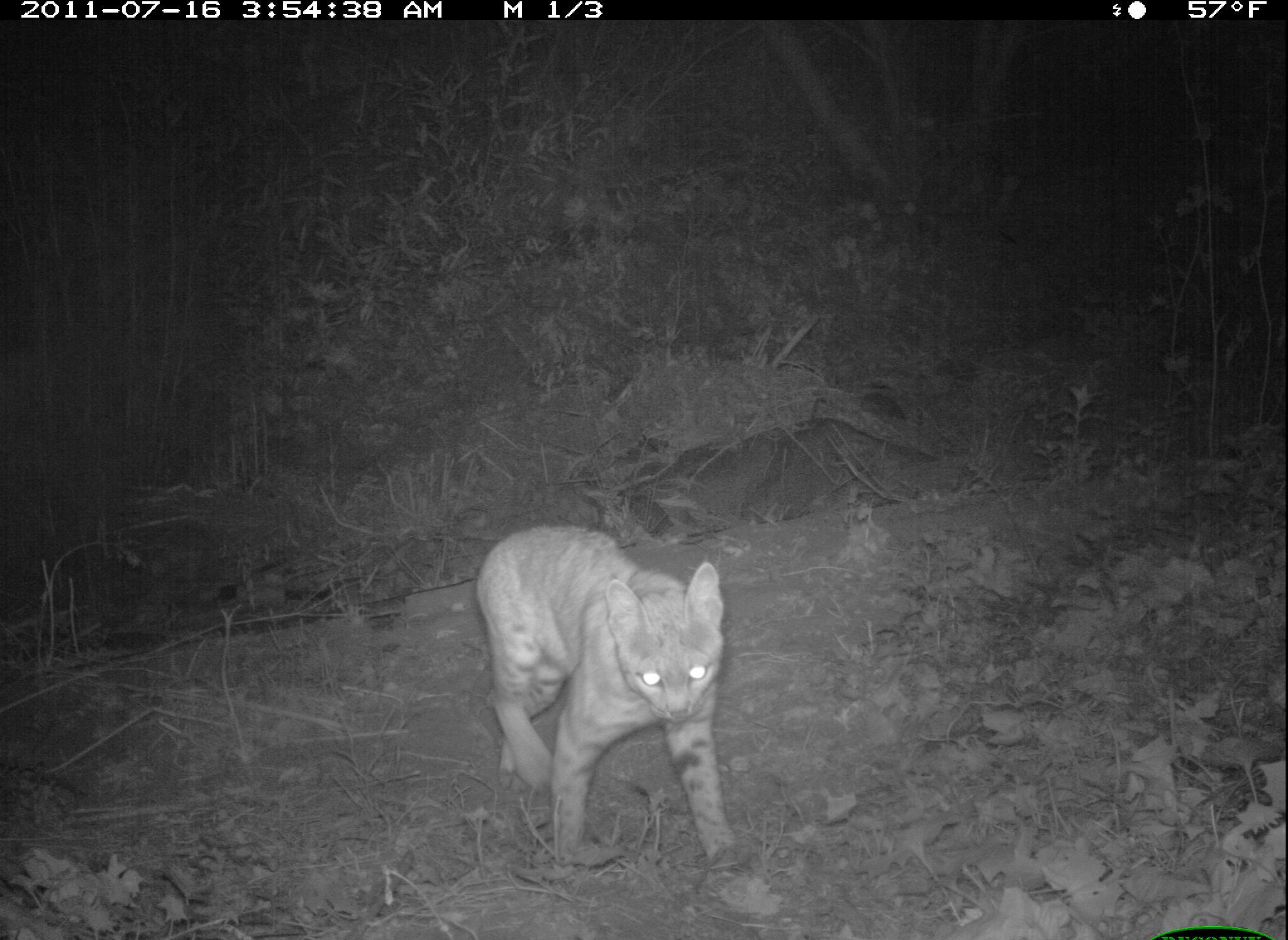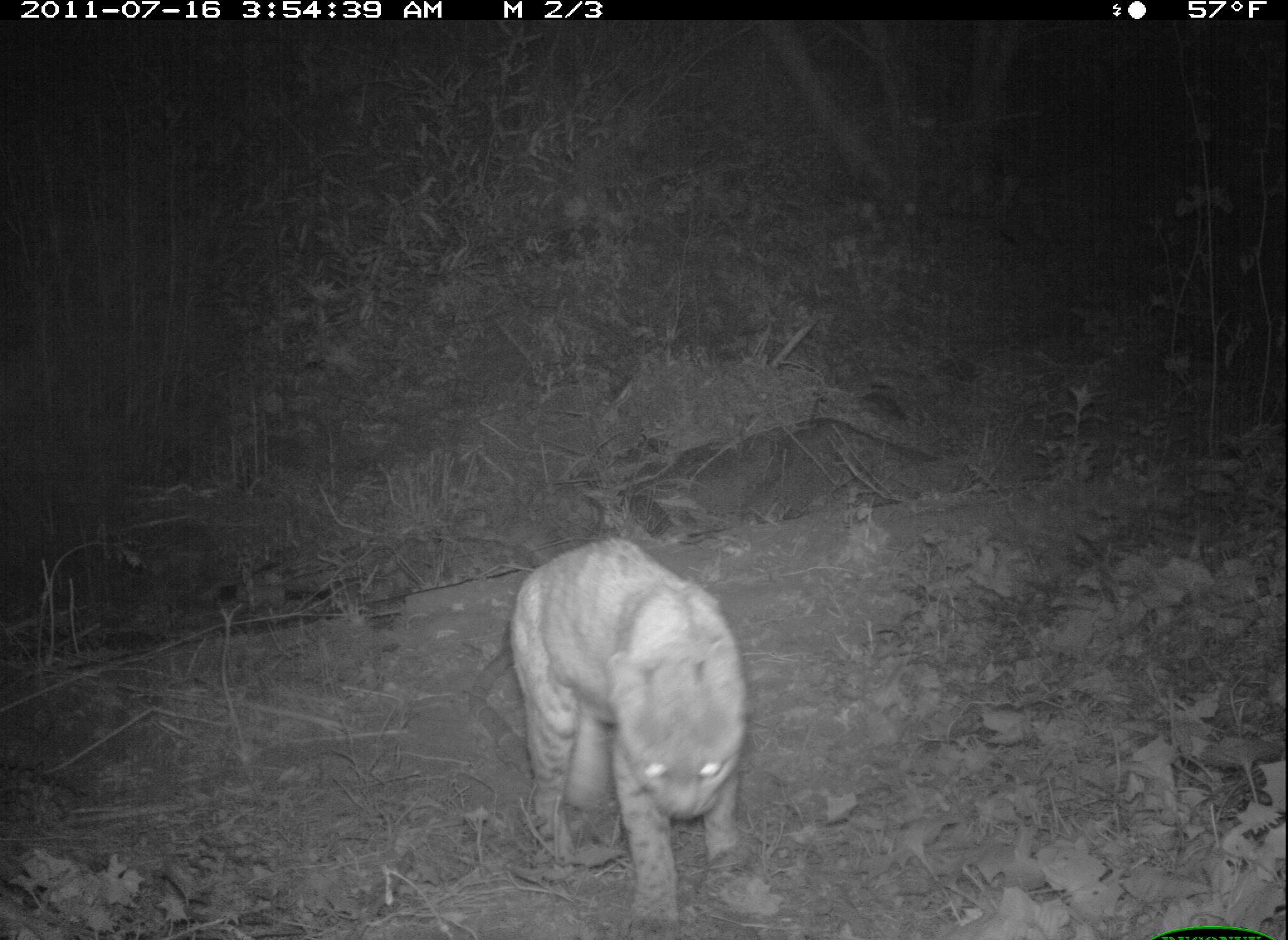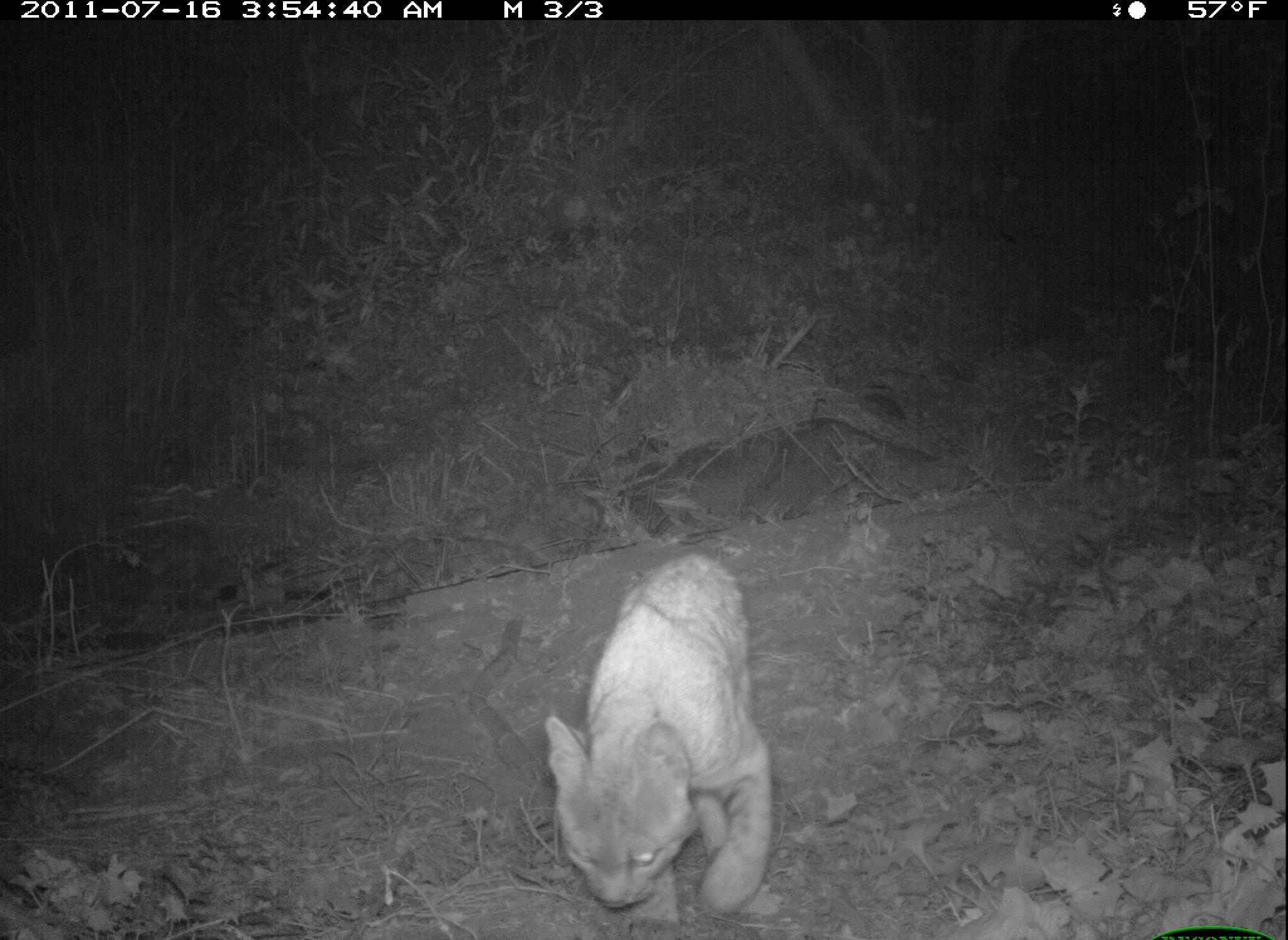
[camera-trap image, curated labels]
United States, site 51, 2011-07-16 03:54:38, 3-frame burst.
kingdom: Animalia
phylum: Chordata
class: Mammalia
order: Carnivora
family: Felidae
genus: Lynx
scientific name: Lynx rufus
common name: bobcat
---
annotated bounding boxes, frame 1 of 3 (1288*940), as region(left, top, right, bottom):
bobcat: region(464, 512, 750, 883)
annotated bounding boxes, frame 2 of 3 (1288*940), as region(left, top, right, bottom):
bobcat: region(491, 528, 774, 931)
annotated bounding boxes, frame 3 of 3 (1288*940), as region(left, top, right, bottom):
bobcat: region(539, 549, 787, 923)